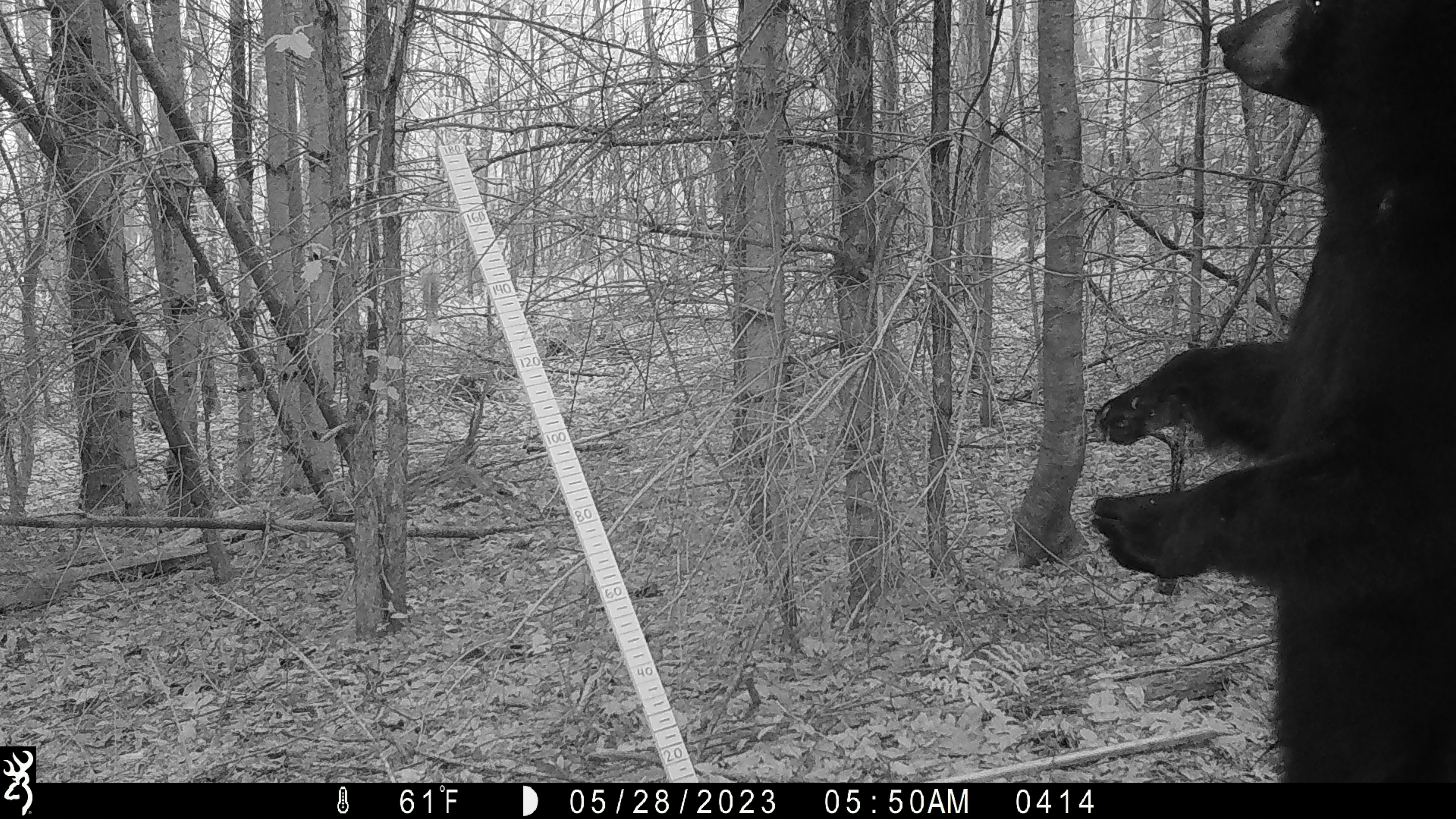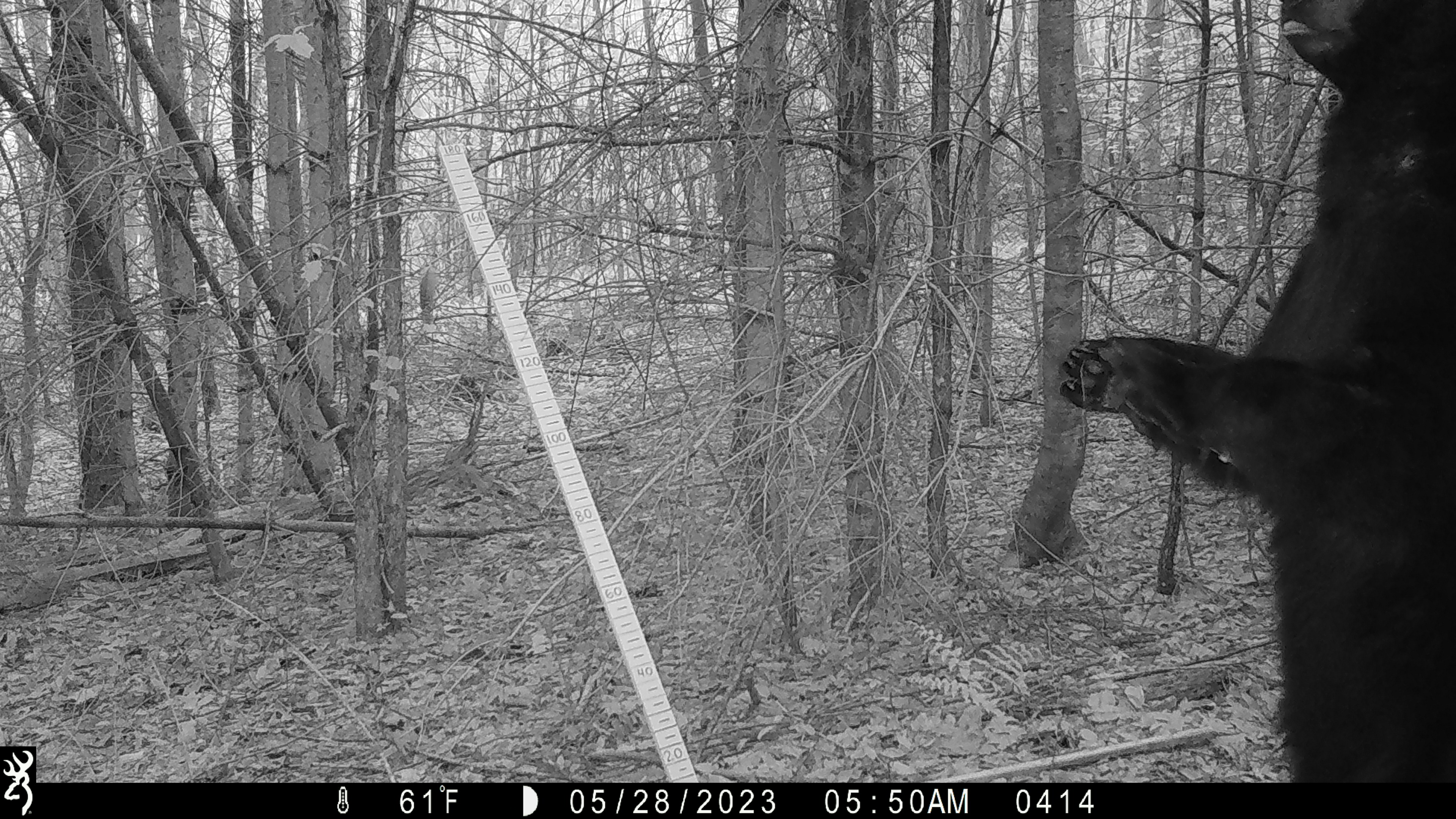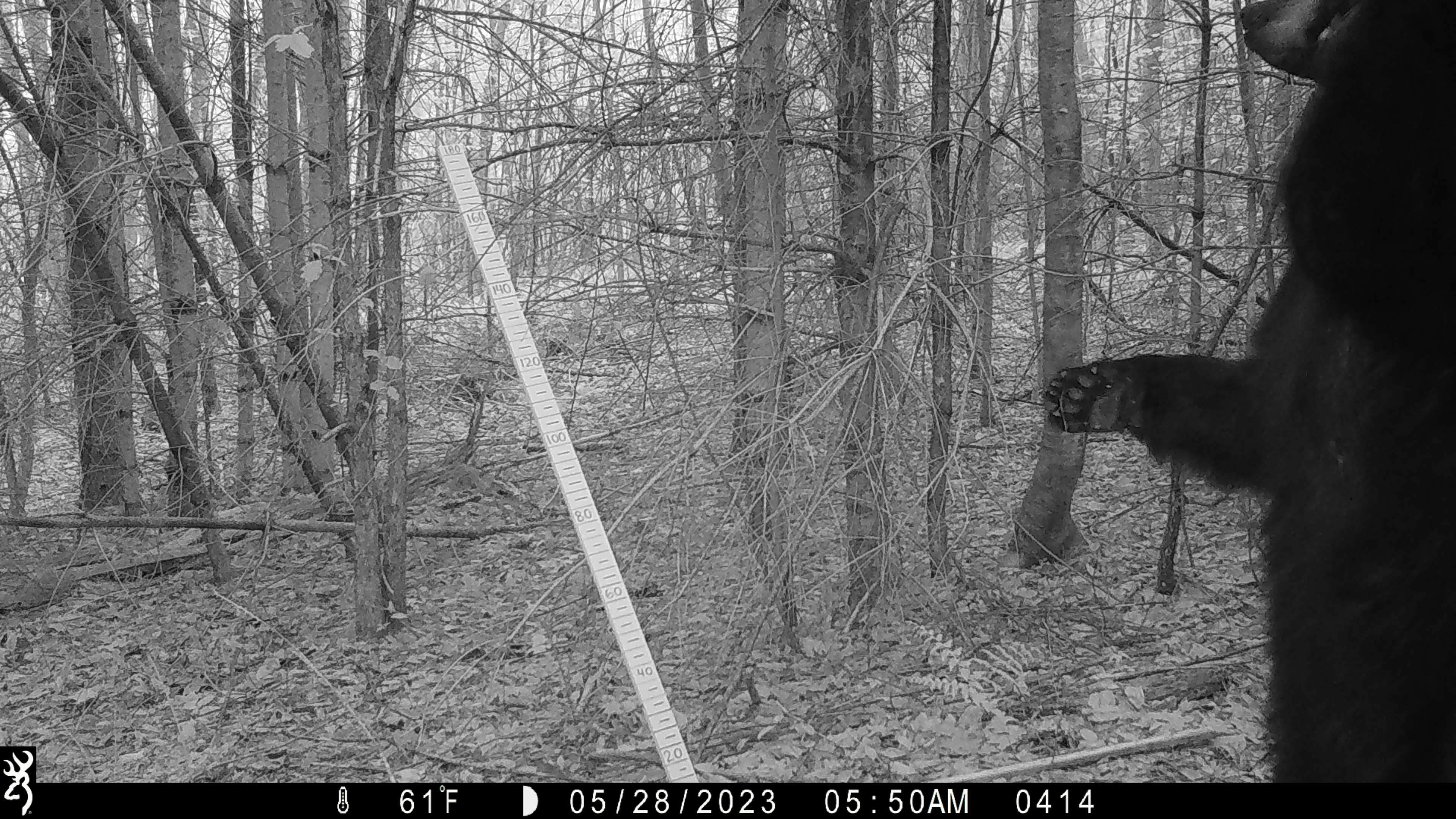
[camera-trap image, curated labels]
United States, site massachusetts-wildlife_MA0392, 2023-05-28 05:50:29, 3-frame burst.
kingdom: Animalia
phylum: Chordata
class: Mammalia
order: Carnivora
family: Ursidae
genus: Ursus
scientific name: Ursus americanus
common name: black bear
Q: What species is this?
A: Black bear (Ursus americanus).